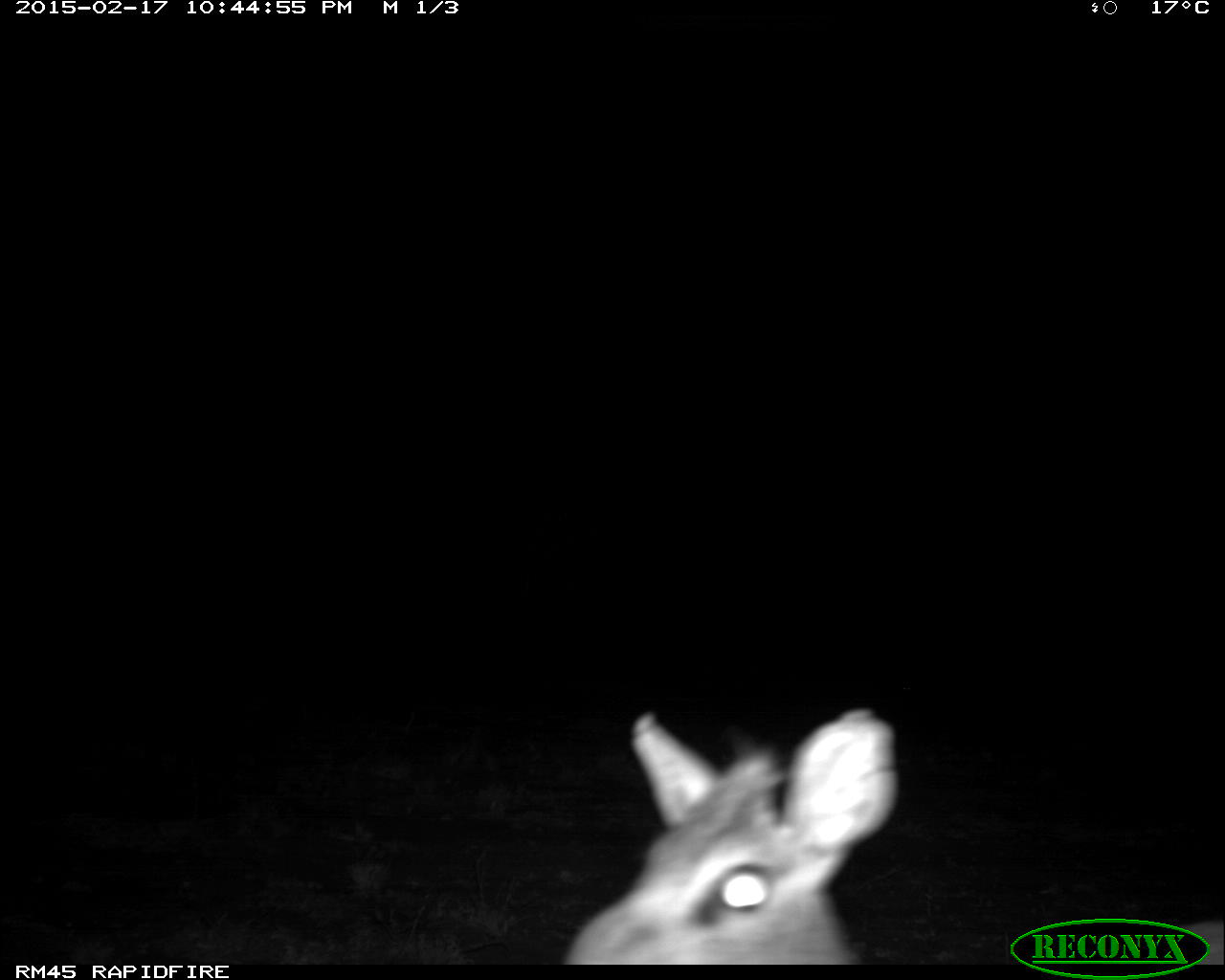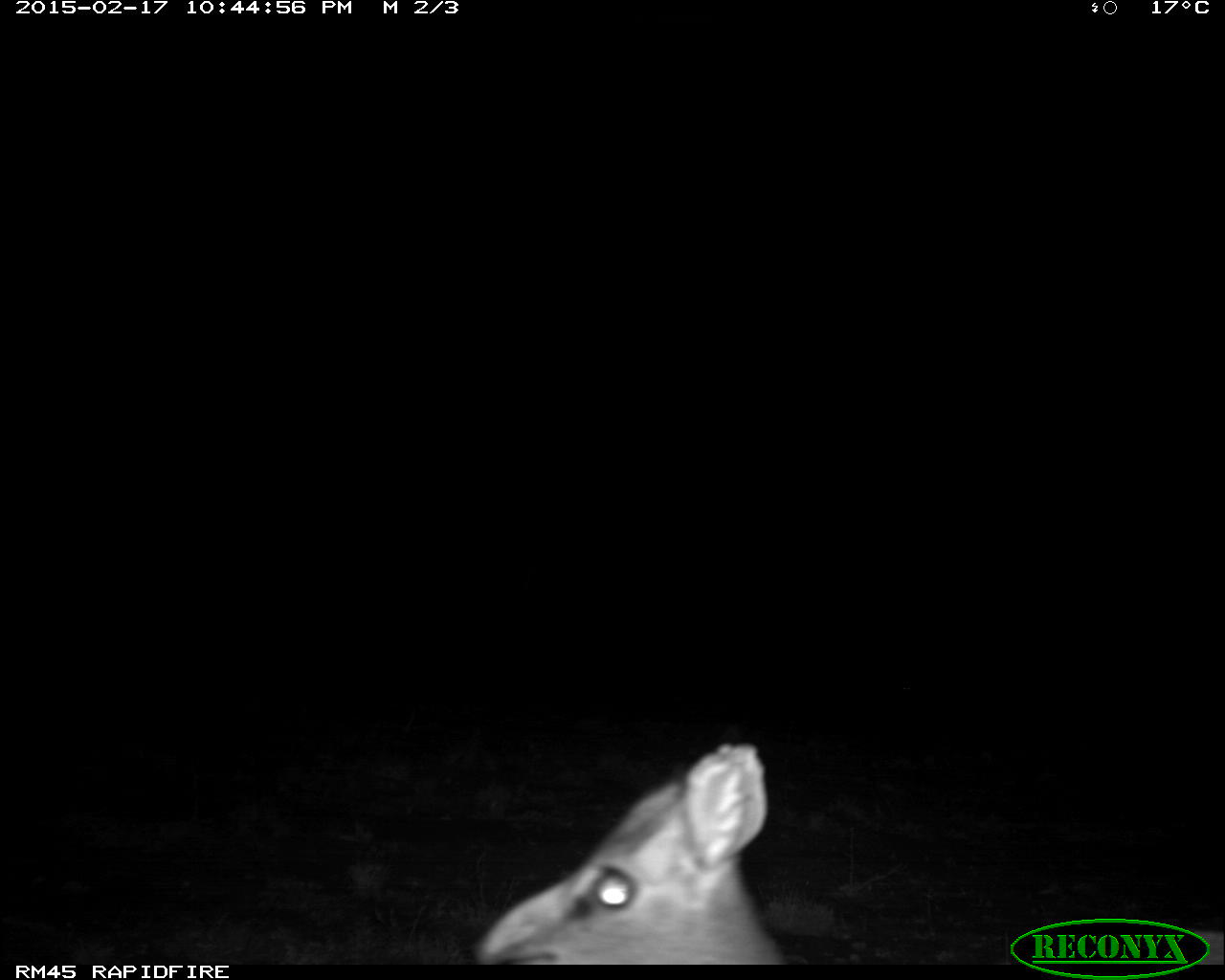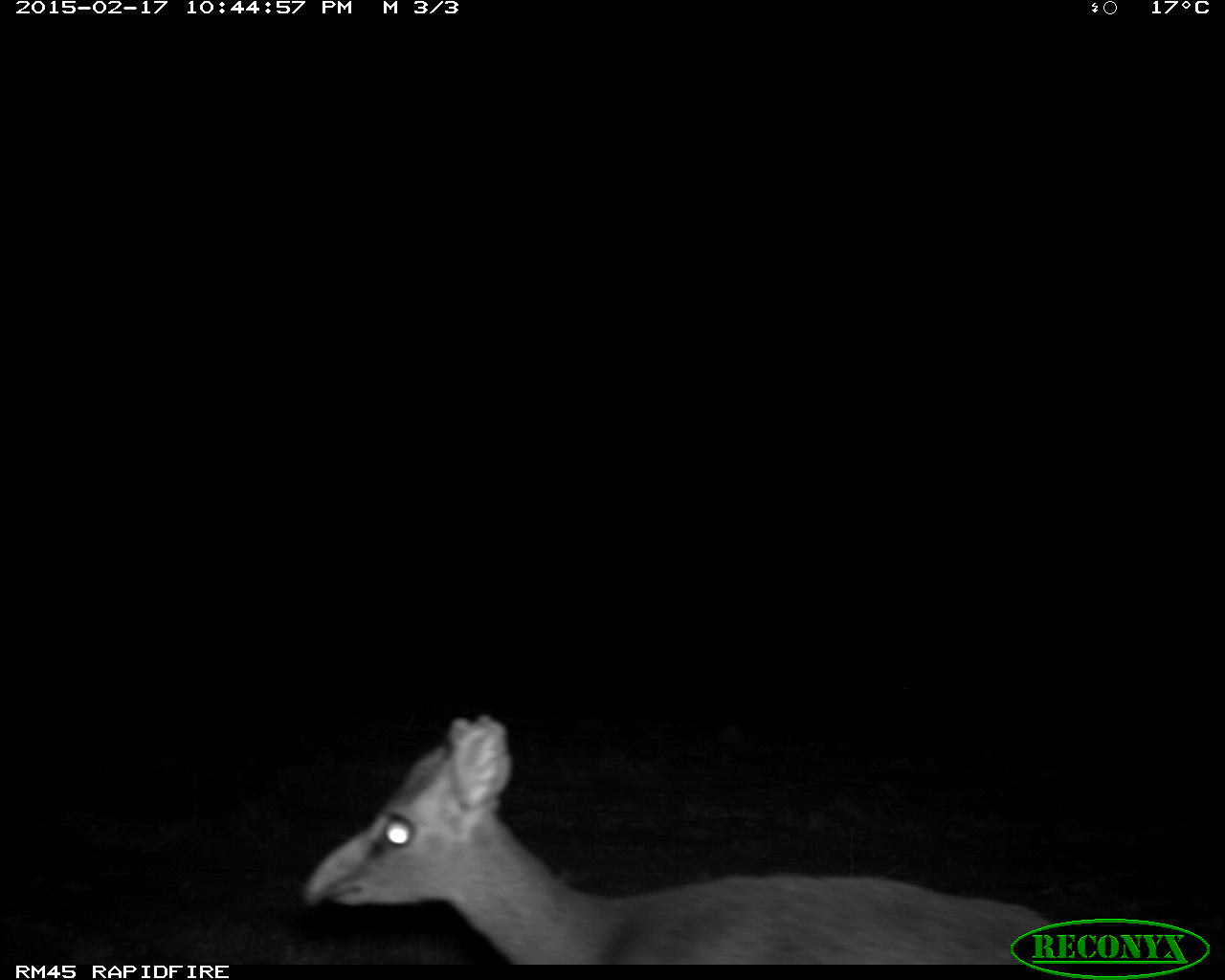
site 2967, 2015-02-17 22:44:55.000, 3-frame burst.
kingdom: Animalia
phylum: Chordata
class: Mammalia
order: Artiodactyla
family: Bovidae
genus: Madoqua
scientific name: Madoqua guentheri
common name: günther's dik-dik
Madoqua guentheri (günther's dik-dik), count 1.